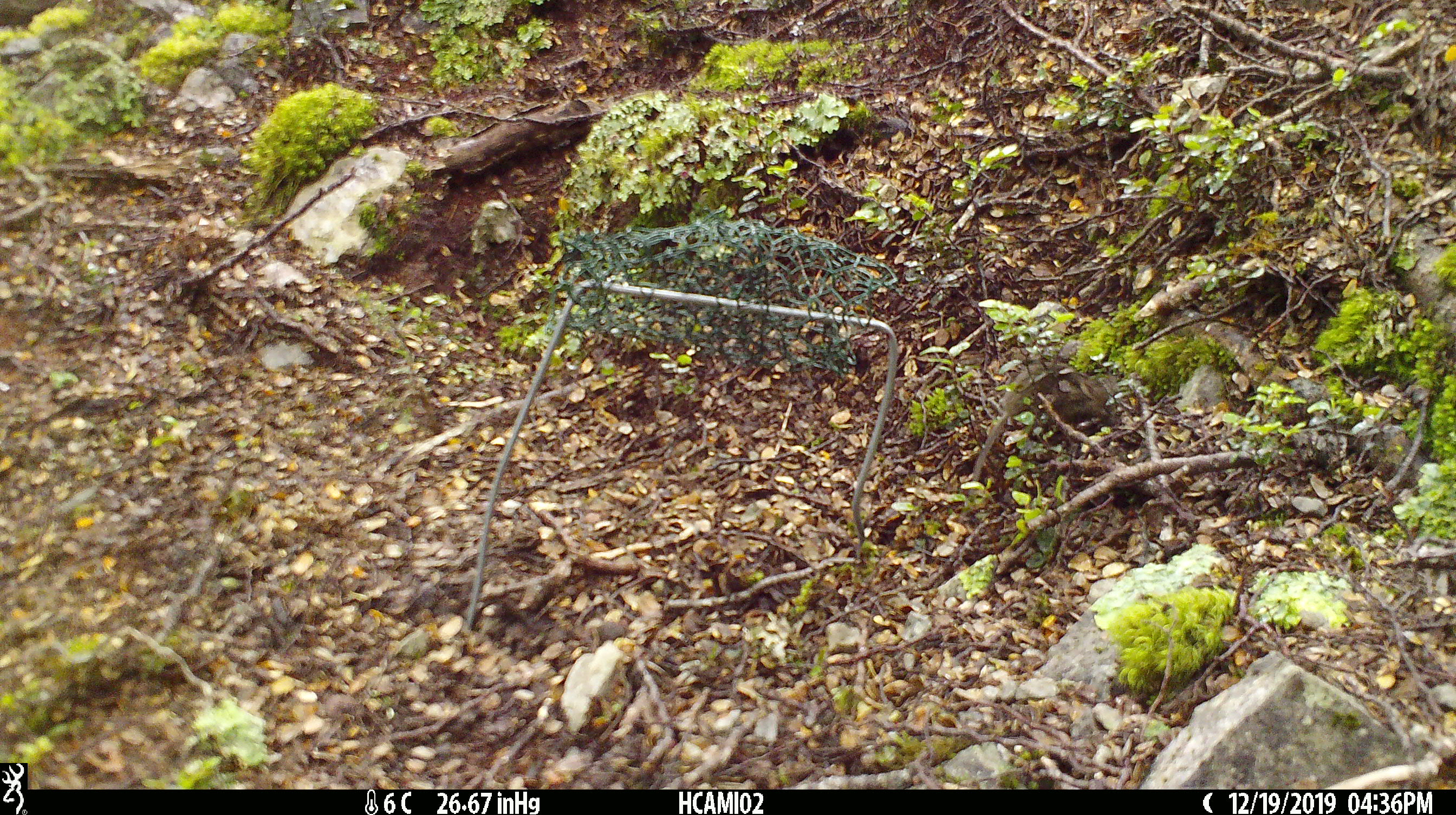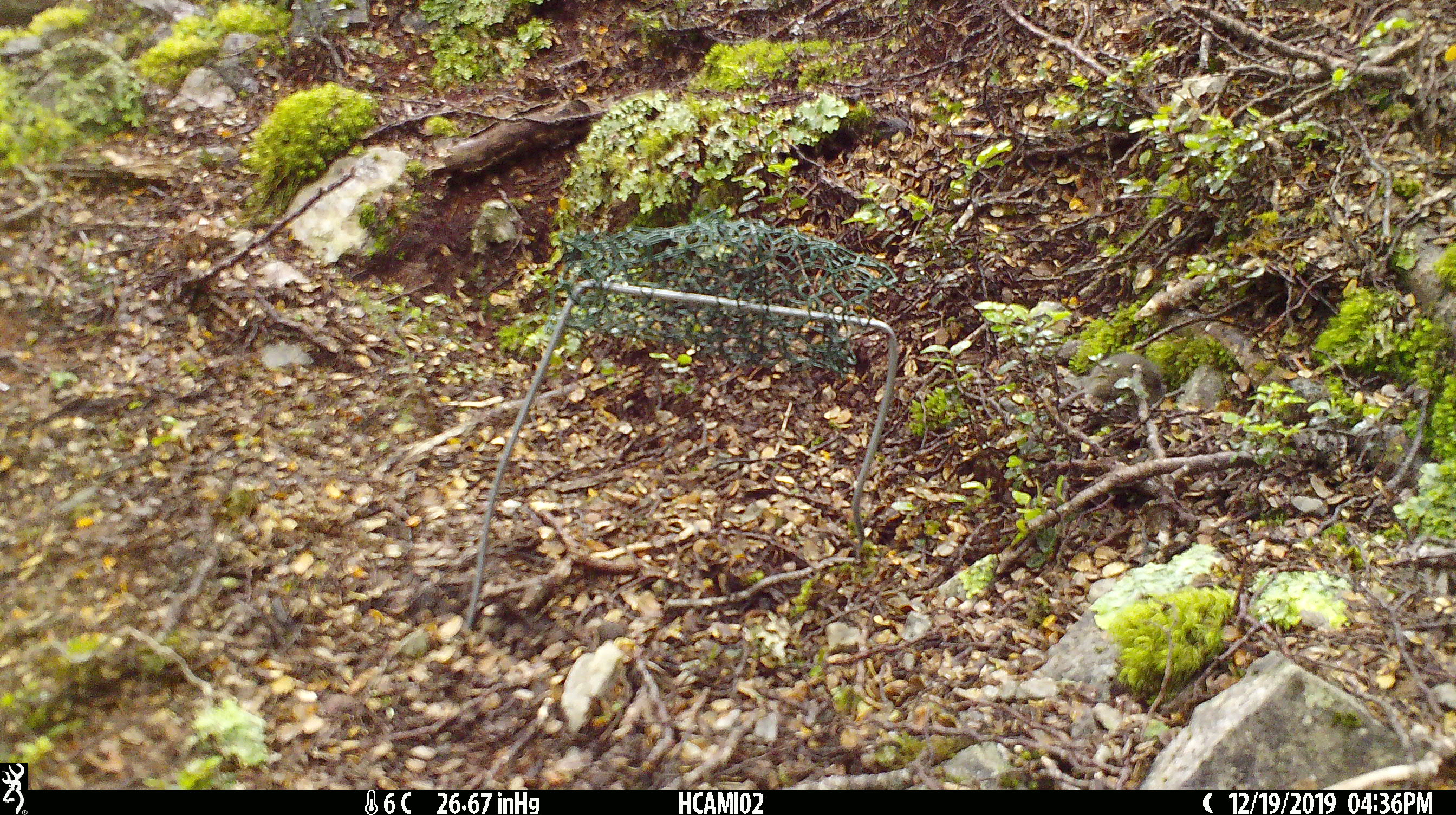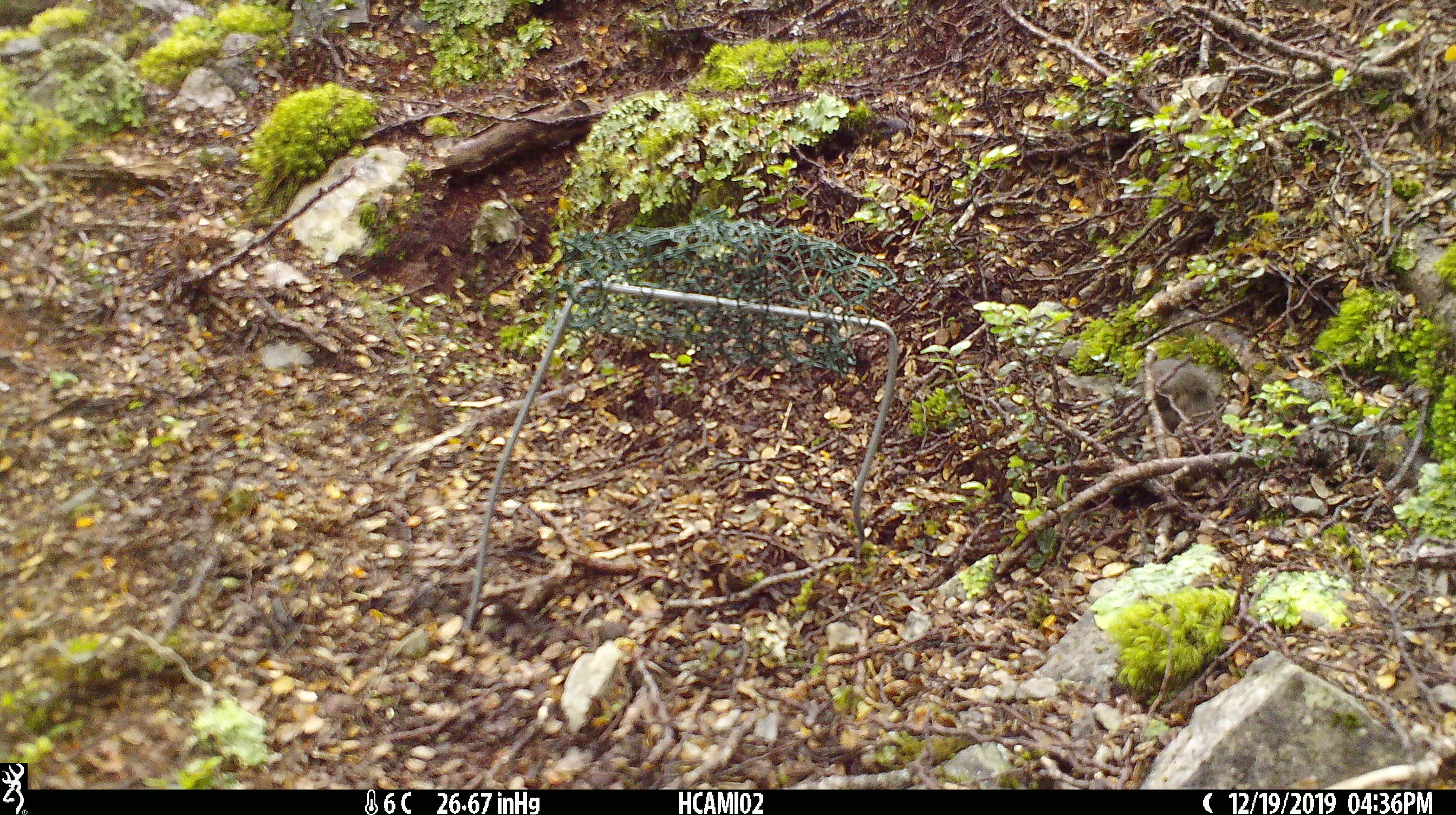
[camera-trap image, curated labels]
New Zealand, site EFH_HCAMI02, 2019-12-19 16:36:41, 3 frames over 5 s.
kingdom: Animalia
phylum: Chordata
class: Mammalia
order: Rodentia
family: Muridae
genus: Mus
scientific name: Mus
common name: mouse